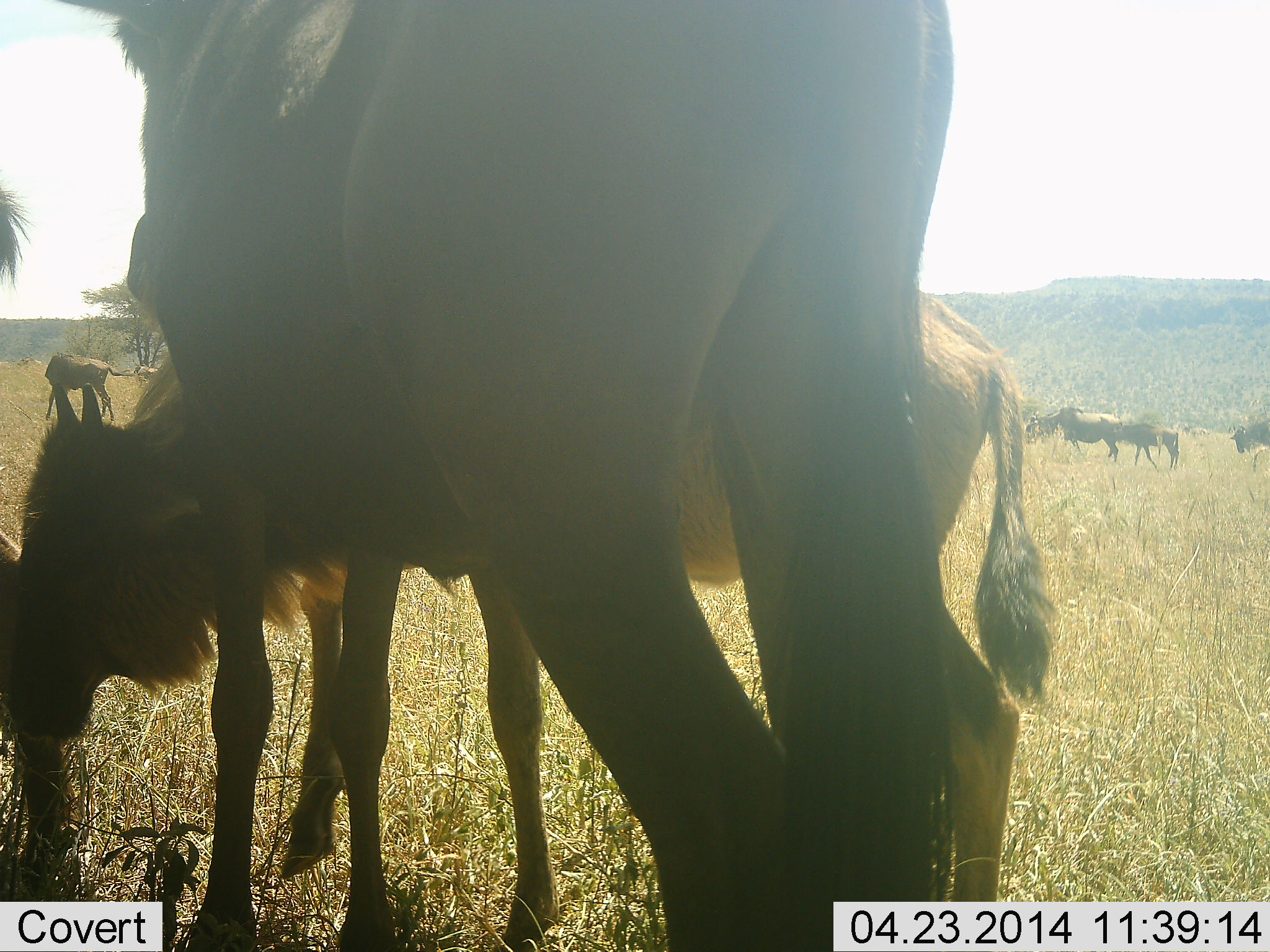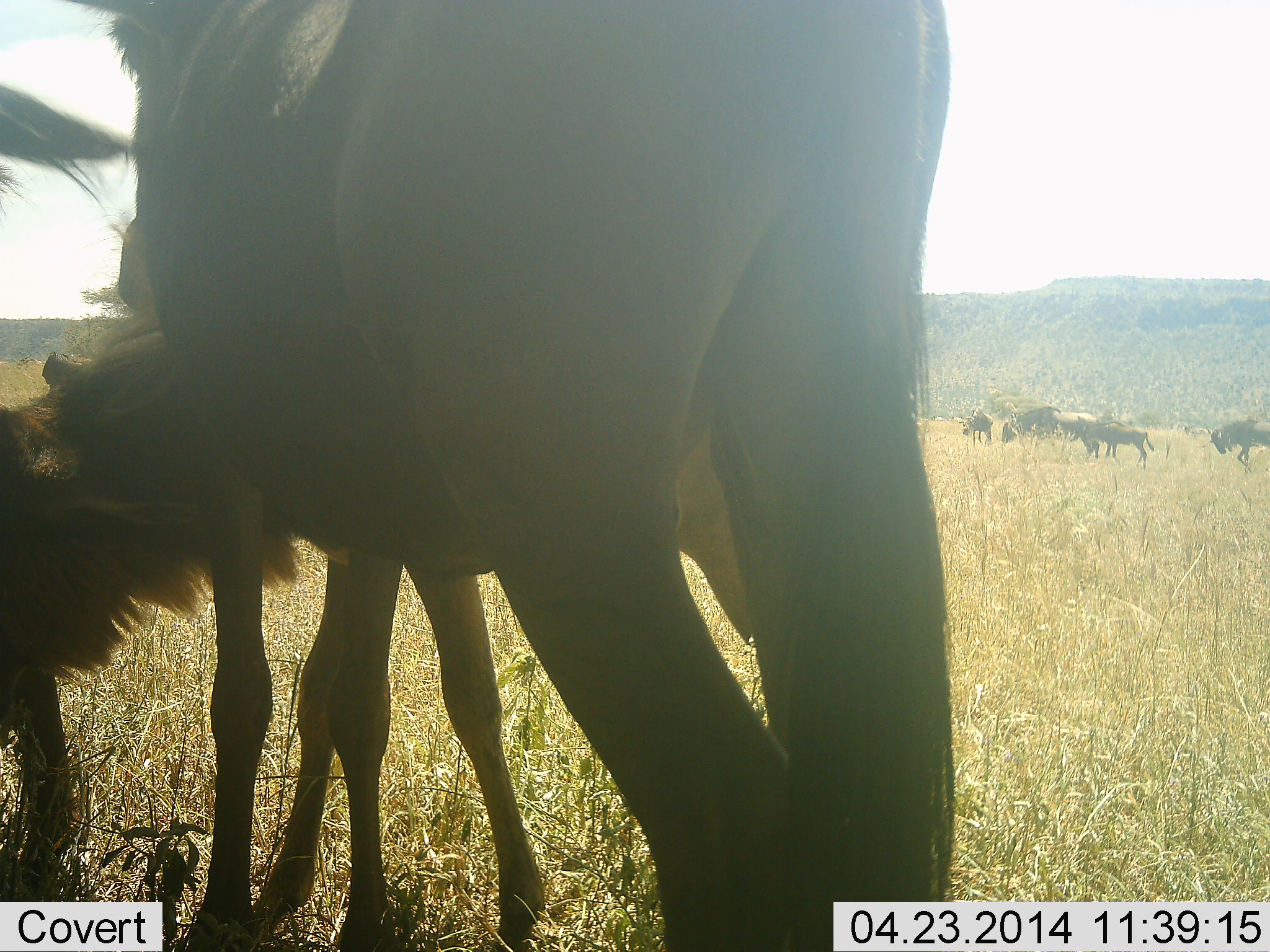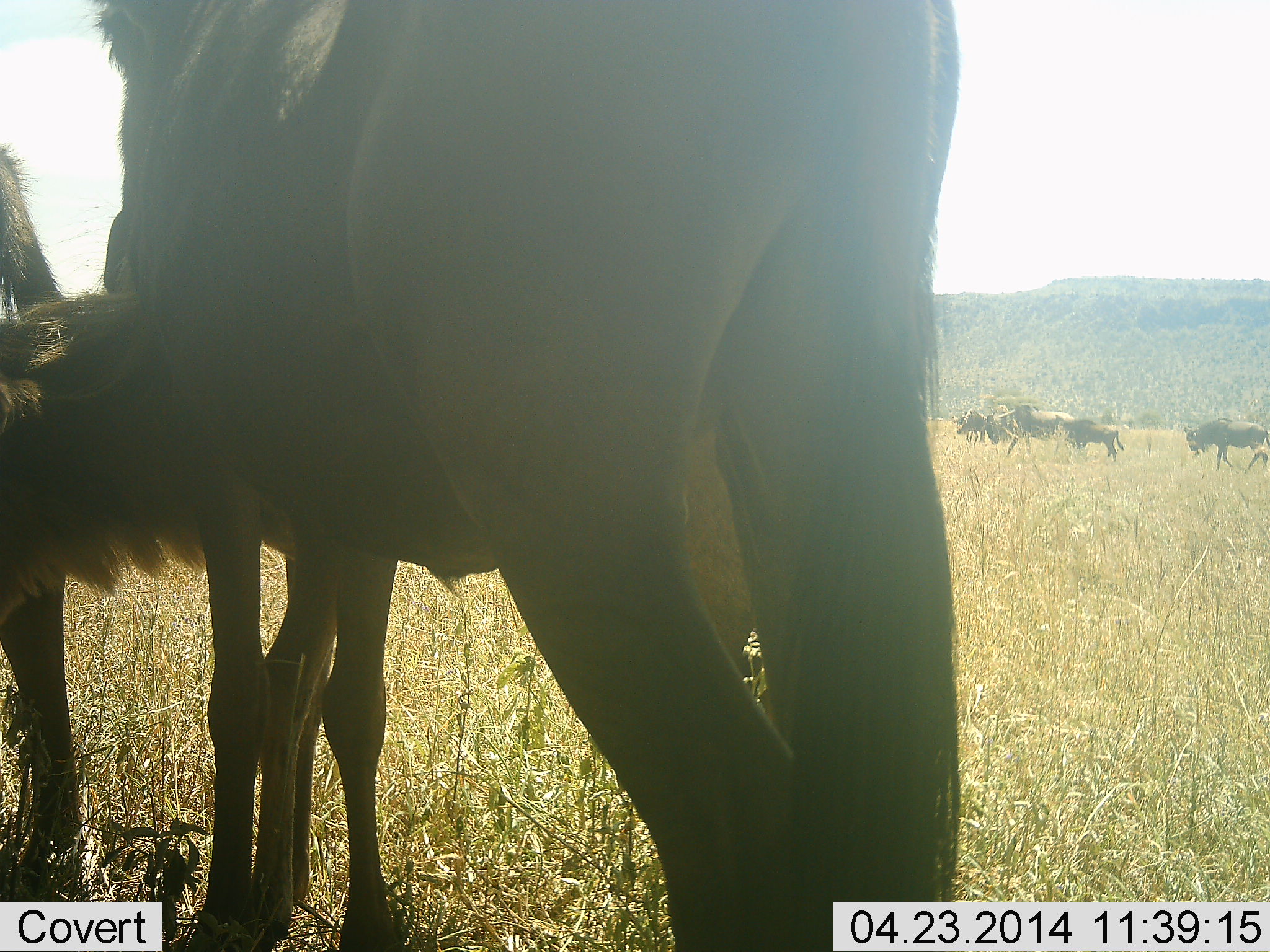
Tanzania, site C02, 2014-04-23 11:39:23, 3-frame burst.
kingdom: Animalia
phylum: Chordata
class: Mammalia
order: Artiodactyla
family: Bovidae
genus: Connochaetes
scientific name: Connochaetes taurinus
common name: blue wildebeest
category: wildebeest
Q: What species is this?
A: Wildebeest (blue wildebeest) (Connochaetes taurinus).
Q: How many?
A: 9.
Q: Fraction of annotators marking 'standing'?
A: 75%.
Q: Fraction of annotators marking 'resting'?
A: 2%.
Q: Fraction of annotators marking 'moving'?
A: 57%.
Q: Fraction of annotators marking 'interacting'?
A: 23%.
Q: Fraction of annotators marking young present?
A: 66%.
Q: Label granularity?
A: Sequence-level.